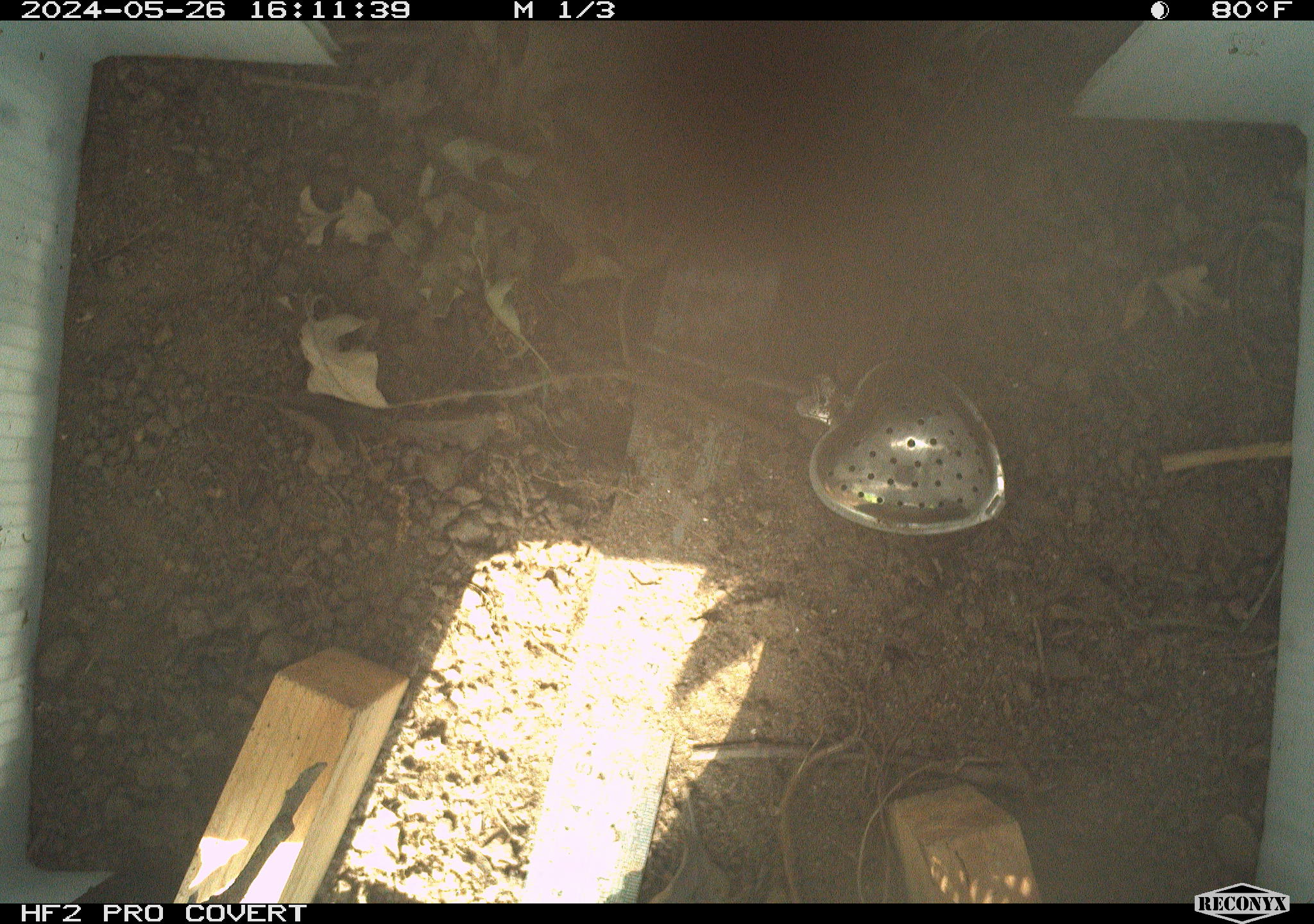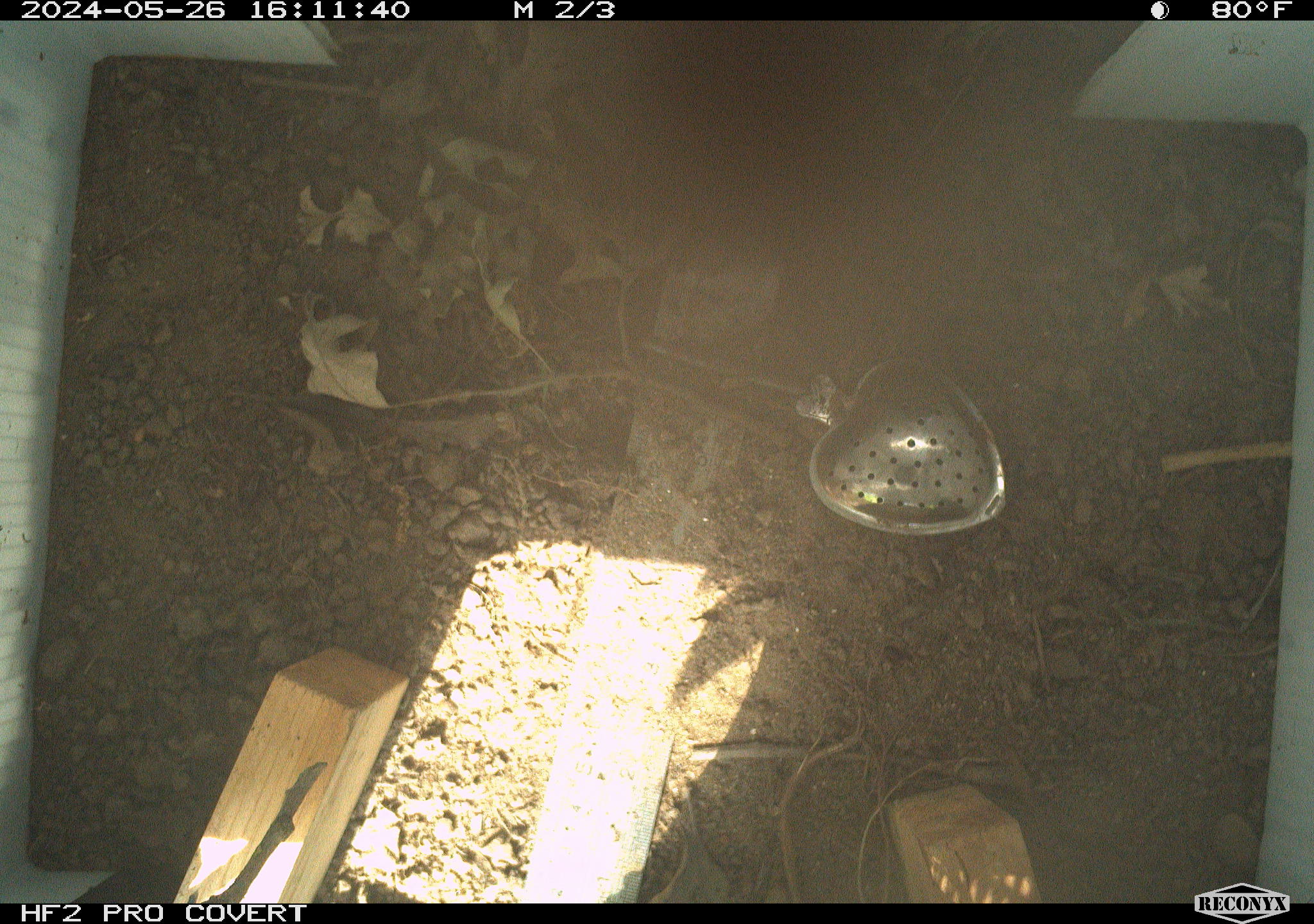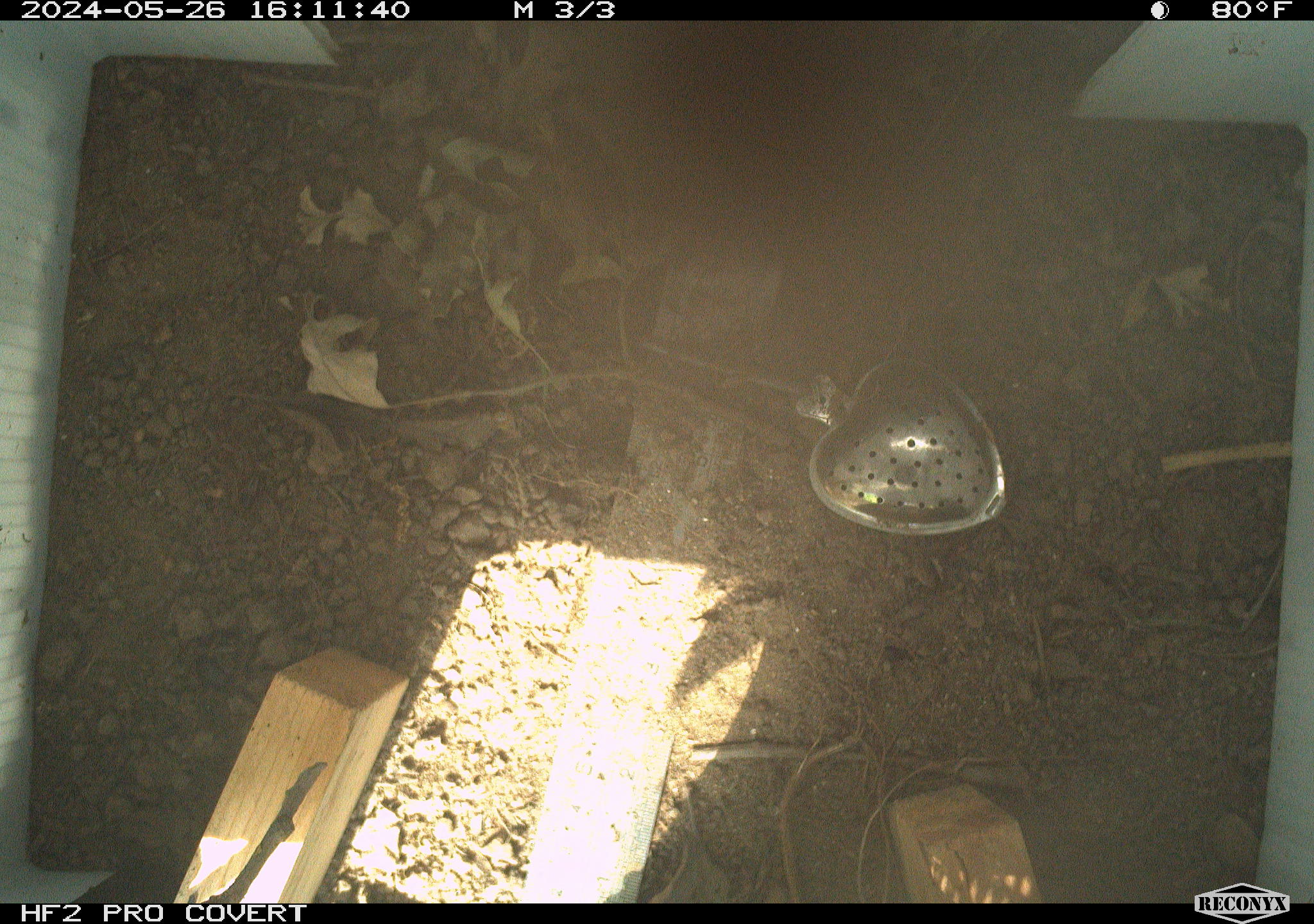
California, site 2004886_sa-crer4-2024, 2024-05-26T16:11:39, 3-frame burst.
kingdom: Animalia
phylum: Chordata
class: Reptilia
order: Squamata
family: Phrynosomatidae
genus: Sceloporus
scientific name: Sceloporus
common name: spiny lizards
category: sceloporus species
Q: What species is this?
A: Sceloporus species (spiny lizards) (Sceloporus).